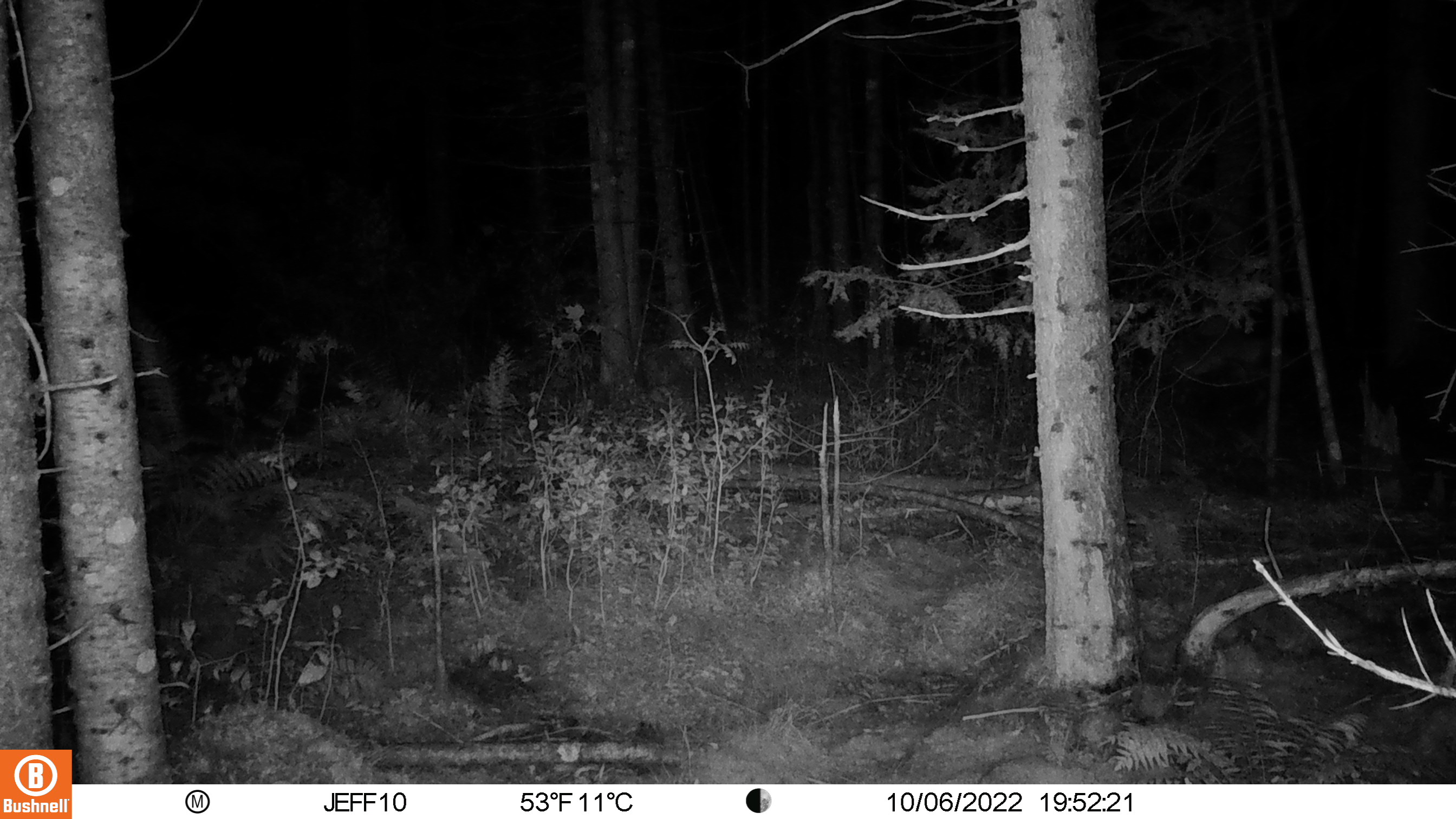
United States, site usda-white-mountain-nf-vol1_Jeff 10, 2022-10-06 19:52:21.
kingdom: Animalia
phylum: Chordata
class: Mammalia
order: Carnivora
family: Canidae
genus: Canis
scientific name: Canis latrans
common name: coyote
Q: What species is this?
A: Coyote (Canis latrans).